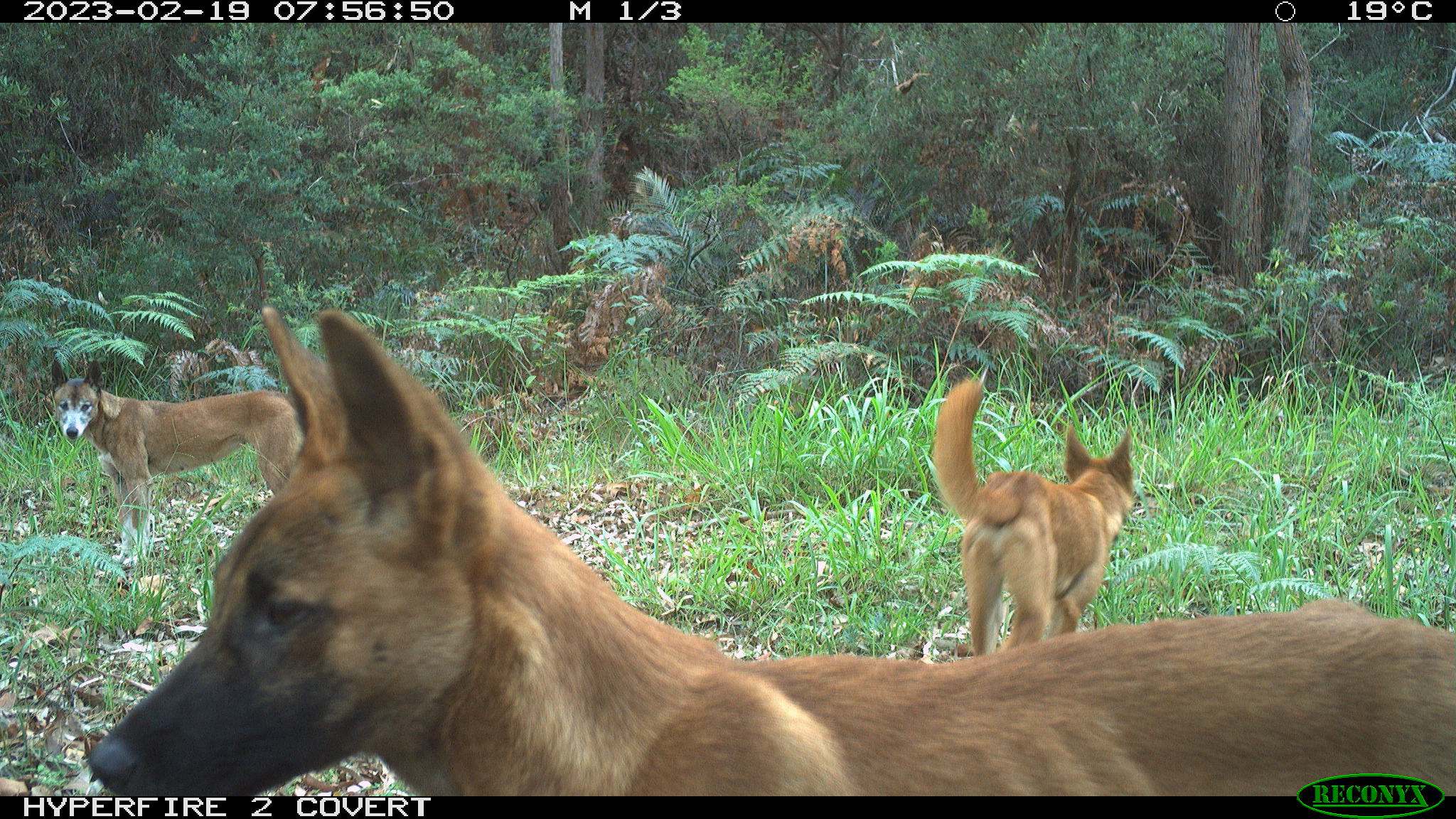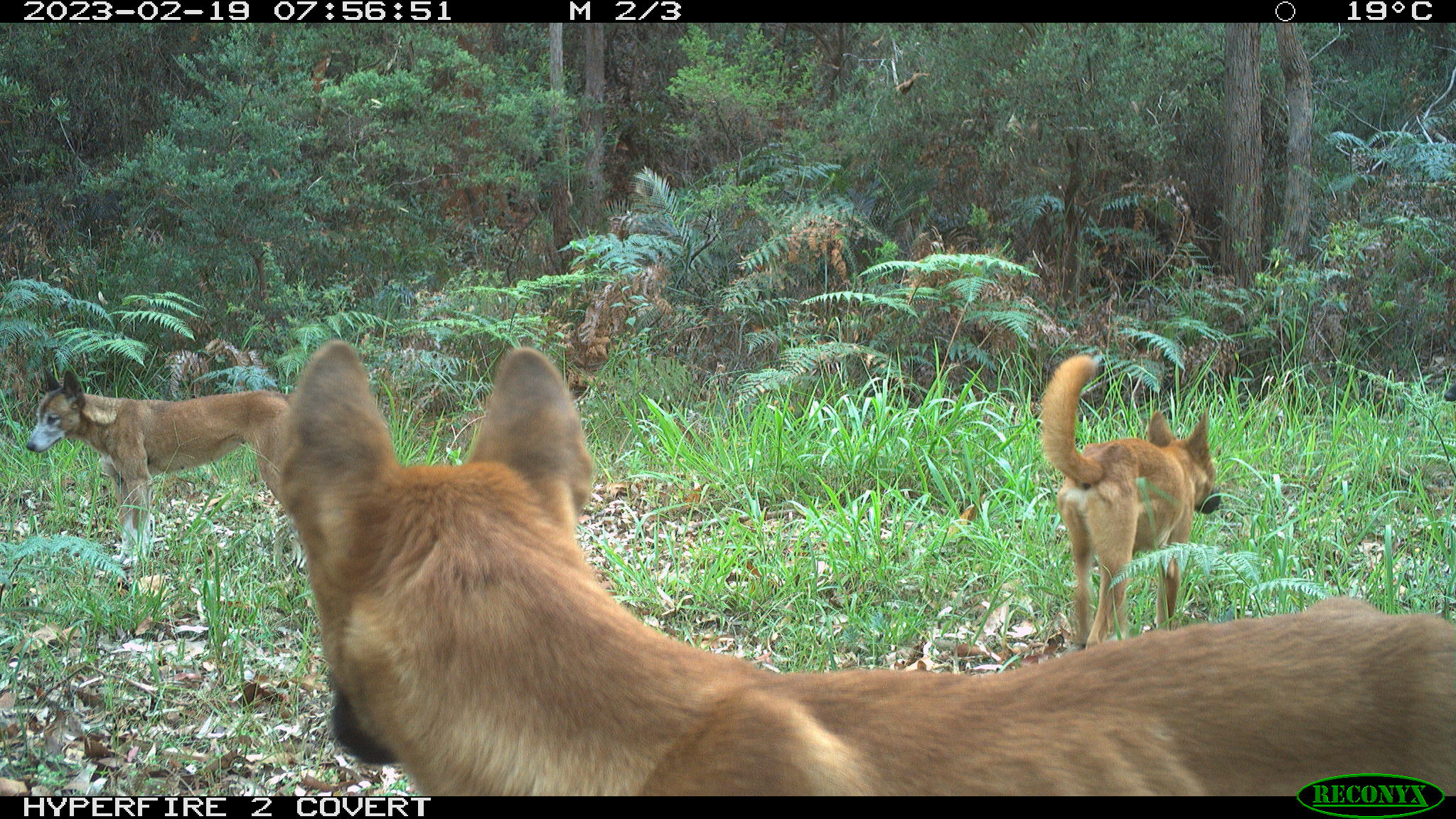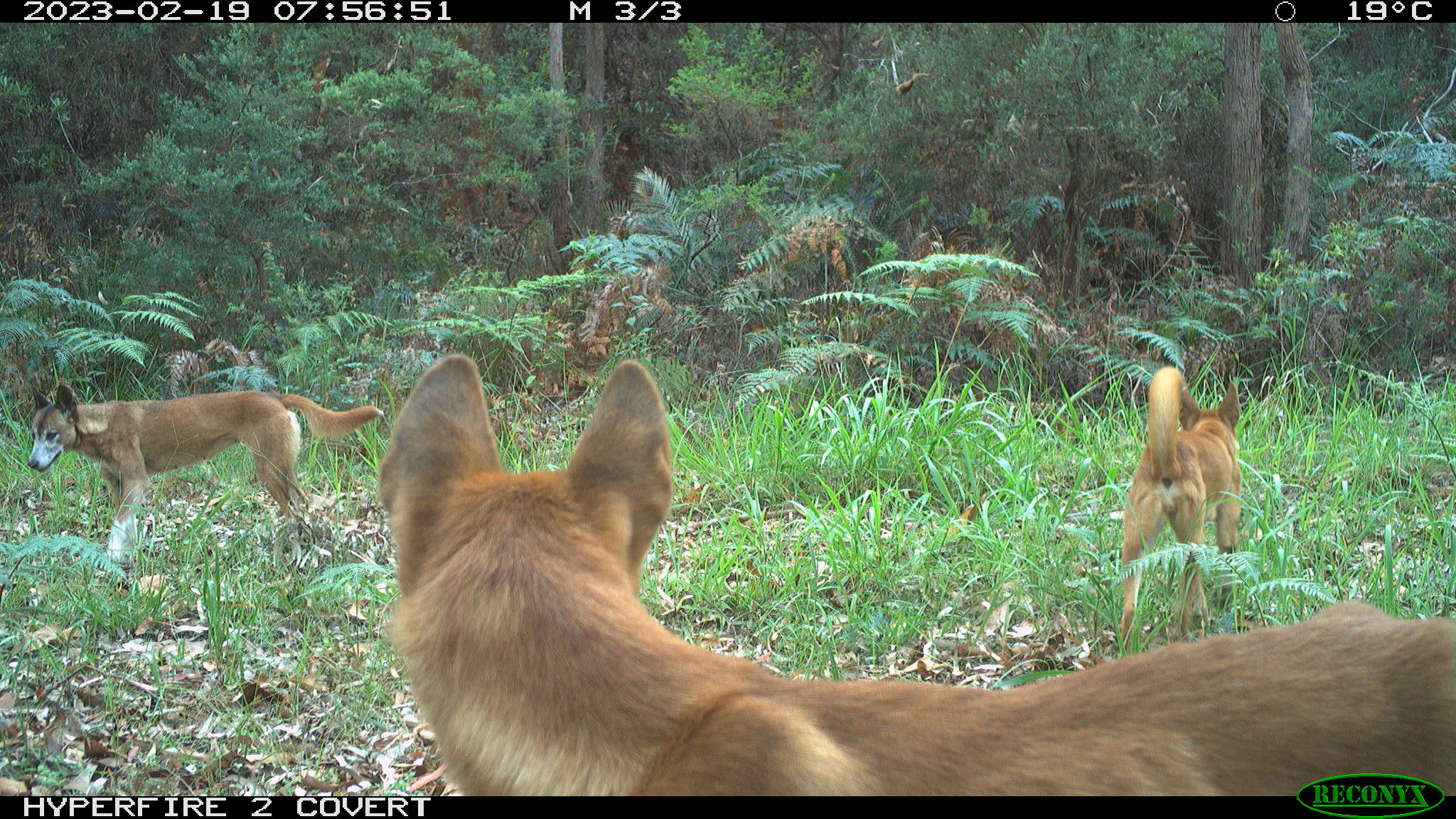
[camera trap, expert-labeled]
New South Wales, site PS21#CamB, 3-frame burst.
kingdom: Animalia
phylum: Chordata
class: Mammalia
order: Carnivora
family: Canidae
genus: Canis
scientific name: Canis familiaris dingo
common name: dingo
Dingo (Canis familiaris dingo).